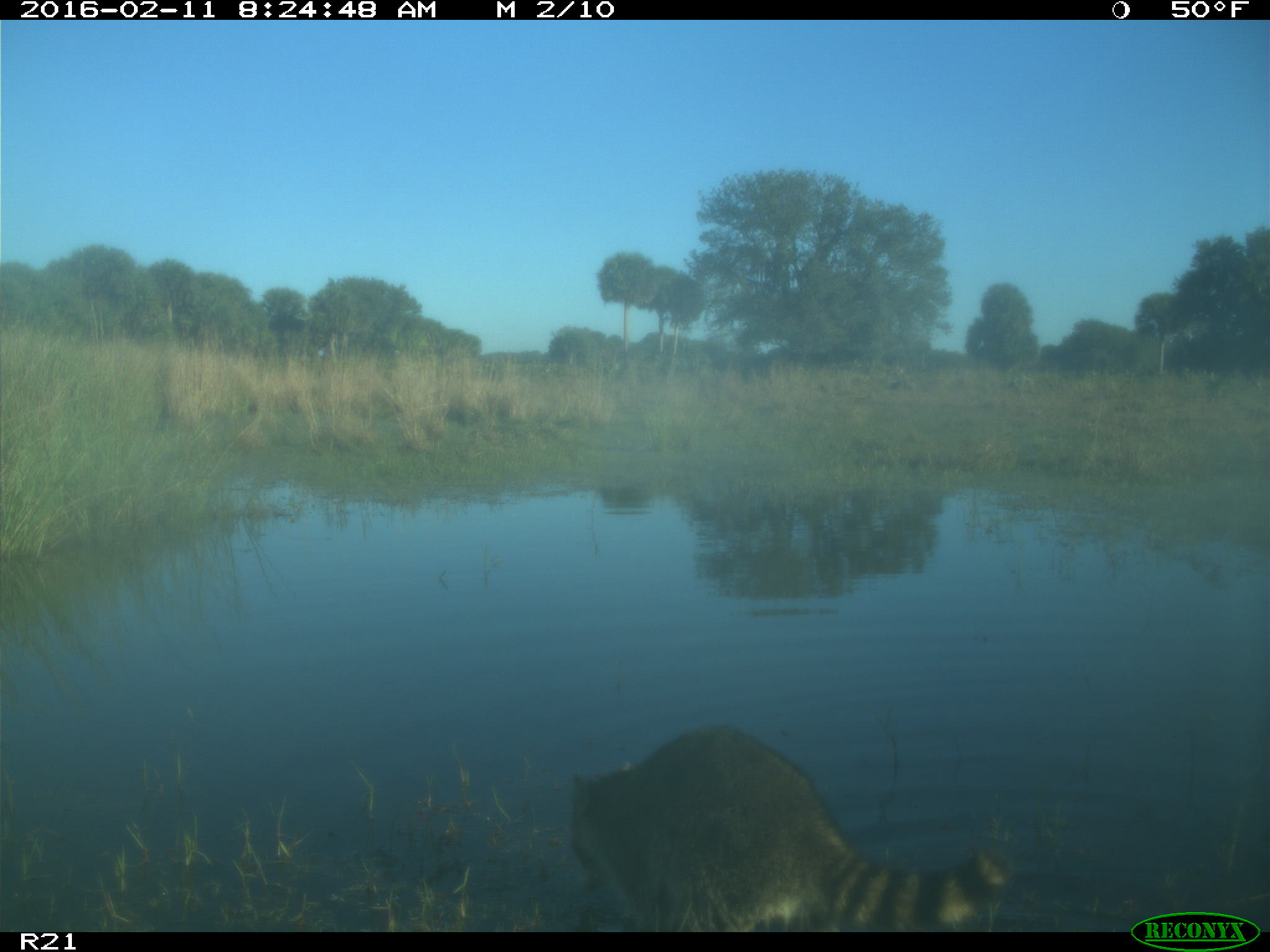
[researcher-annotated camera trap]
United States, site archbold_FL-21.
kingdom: Animalia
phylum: Chordata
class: Mammalia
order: Carnivora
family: Procyonidae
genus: Procyon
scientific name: Procyon lotor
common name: common raccoon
Procyon lotor (common raccoon).